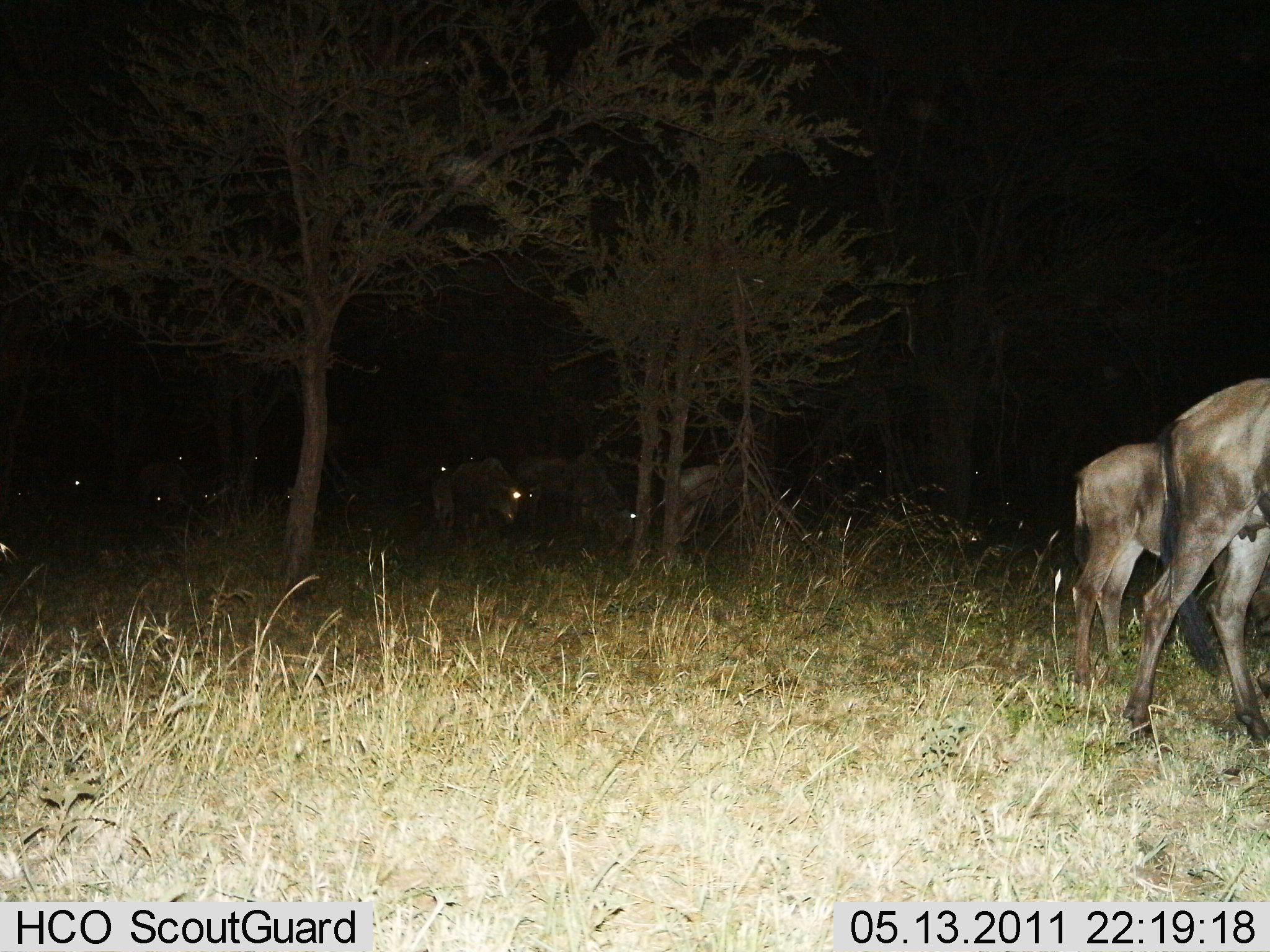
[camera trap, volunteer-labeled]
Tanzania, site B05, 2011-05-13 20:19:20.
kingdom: Animalia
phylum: Chordata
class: Mammalia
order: Artiodactyla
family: Bovidae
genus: Connochaetes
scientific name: Connochaetes taurinus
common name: blue wildebeest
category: wildebeest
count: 10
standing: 55%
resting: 18%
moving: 73%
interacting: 0%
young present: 0%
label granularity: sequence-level